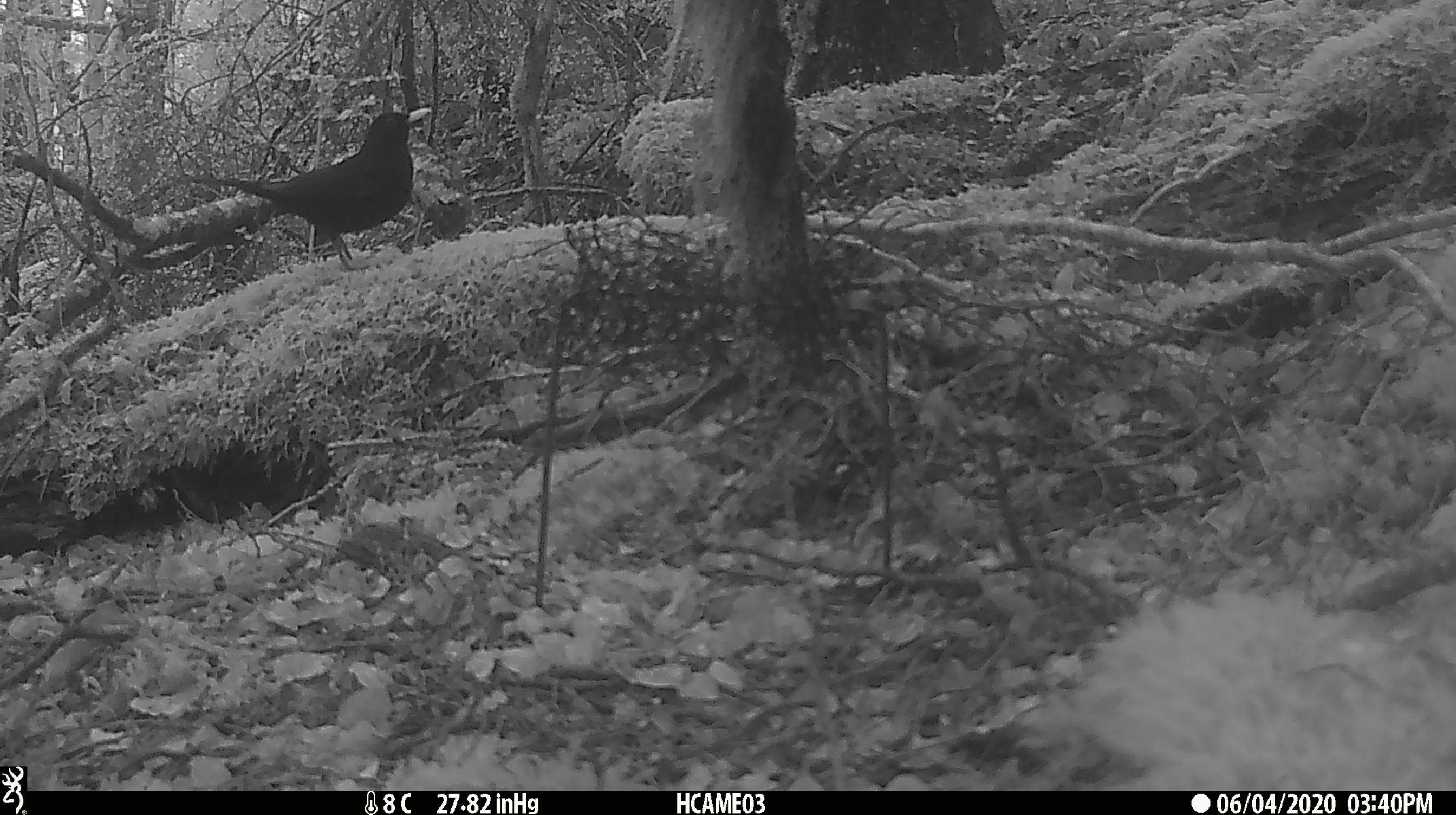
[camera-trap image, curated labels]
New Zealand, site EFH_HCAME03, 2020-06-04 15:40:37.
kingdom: Animalia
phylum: Chordata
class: Aves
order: Passeriformes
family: Turdidae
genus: Turdus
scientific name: Turdus merula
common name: eurasian blackbird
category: blackbird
Blackbird (eurasian blackbird) (Turdus merula).